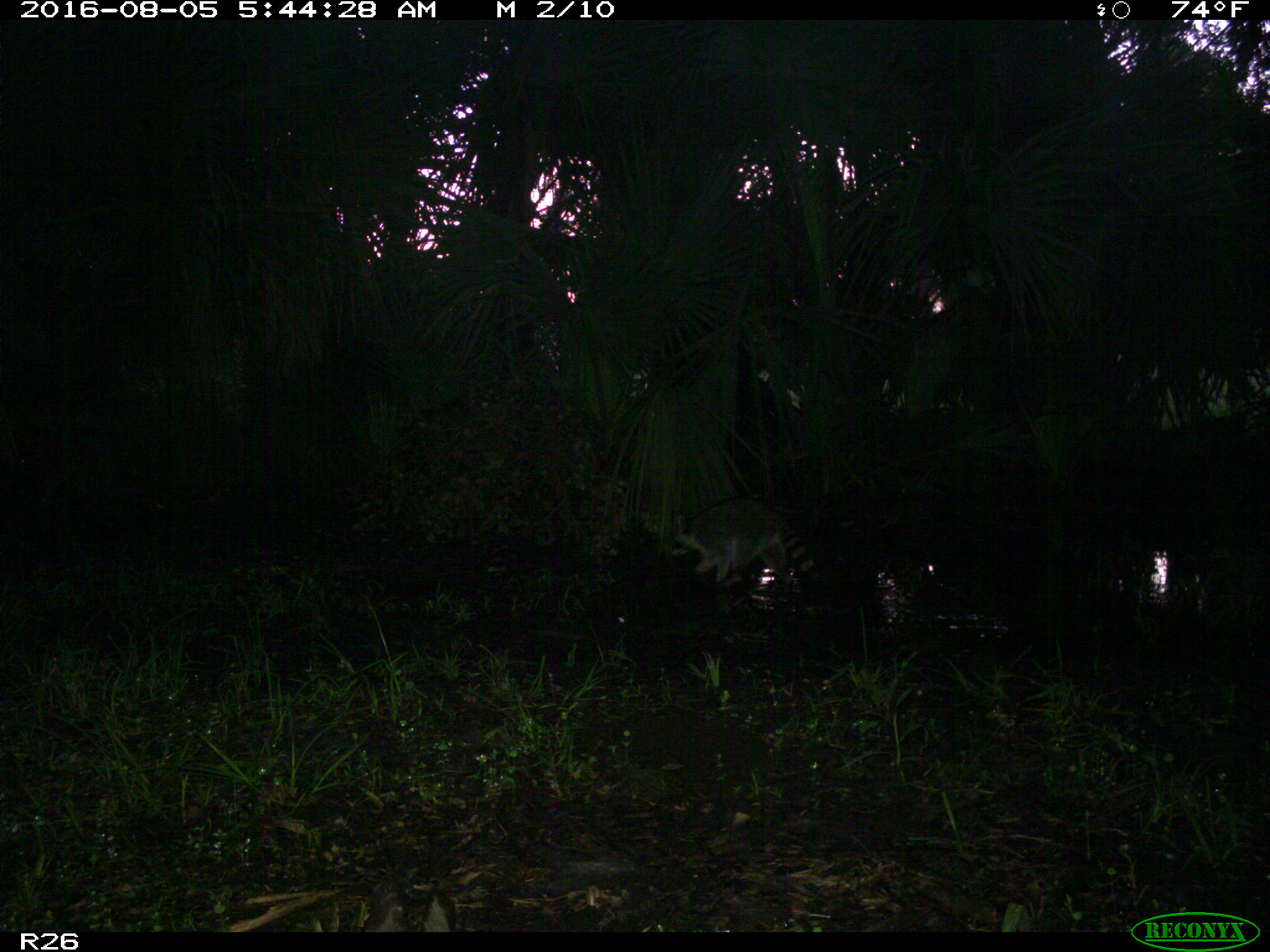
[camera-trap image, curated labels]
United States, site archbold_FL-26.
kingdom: Animalia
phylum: Chordata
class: Mammalia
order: Carnivora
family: Procyonidae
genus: Procyon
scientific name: Procyon lotor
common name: common raccoon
Procyon lotor (common raccoon).